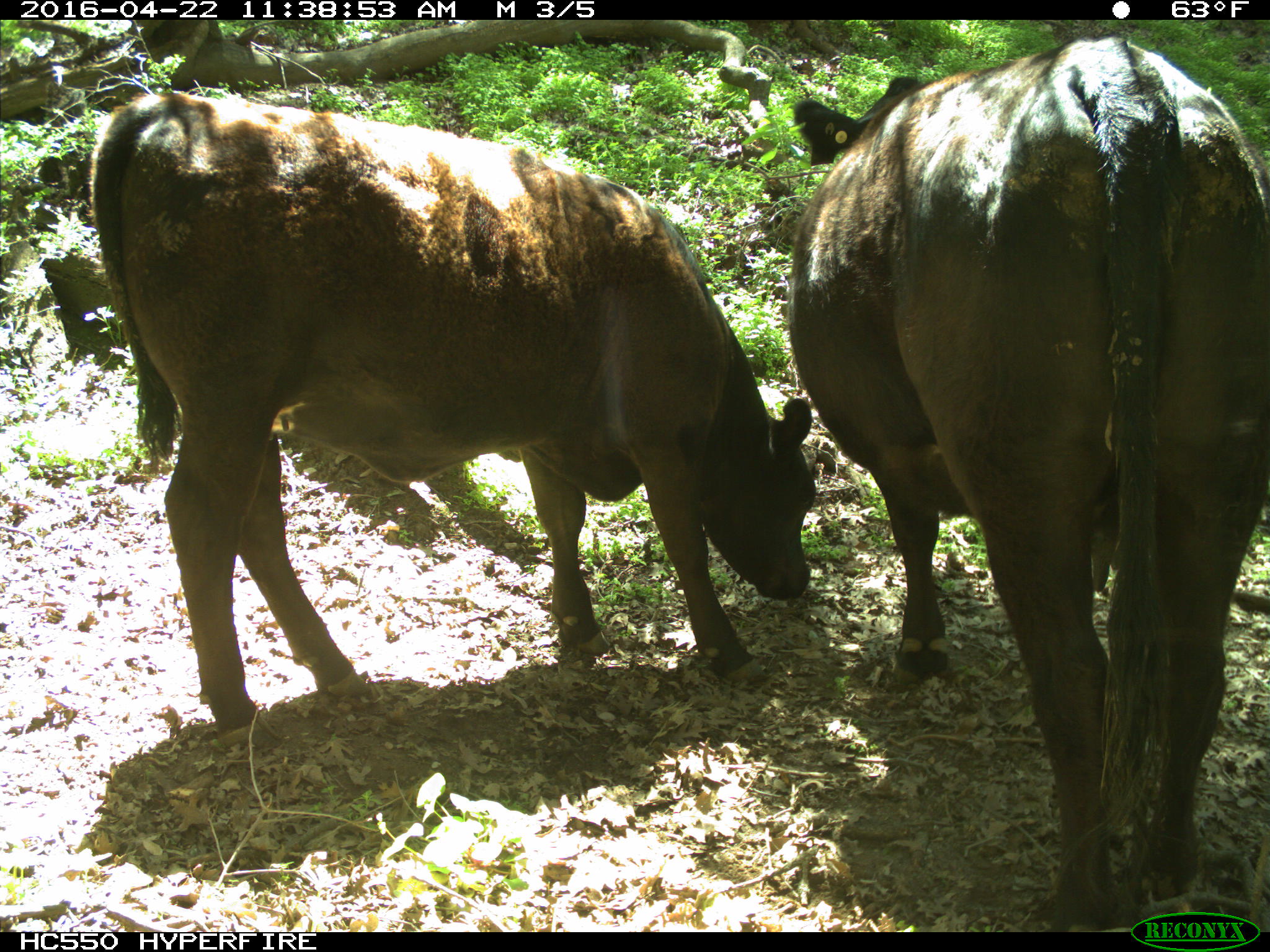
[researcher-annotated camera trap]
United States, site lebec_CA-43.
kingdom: Animalia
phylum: Chordata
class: Mammalia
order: Artiodactyla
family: Bovidae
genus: Bos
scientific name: Bos taurus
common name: domestic cow